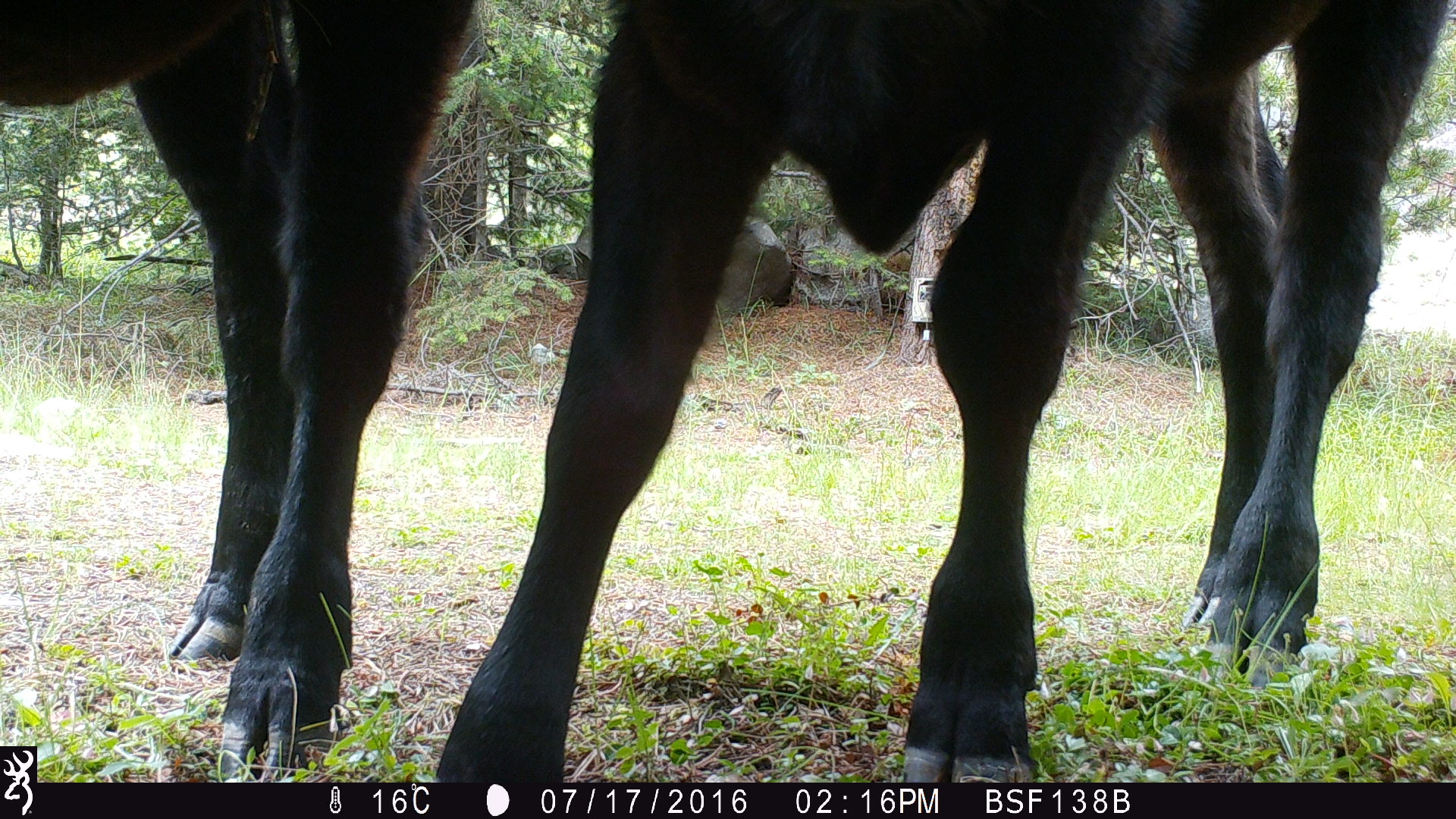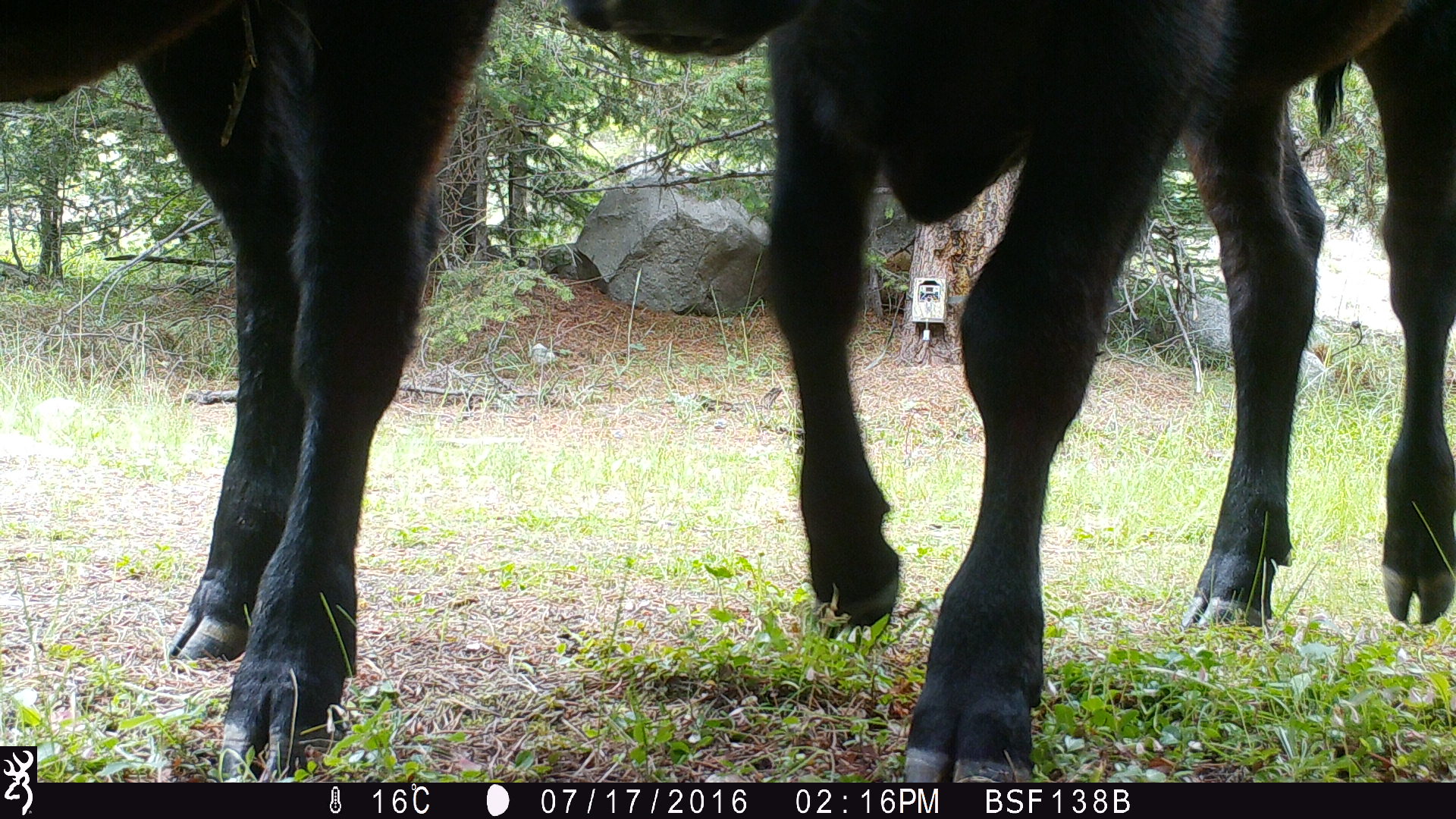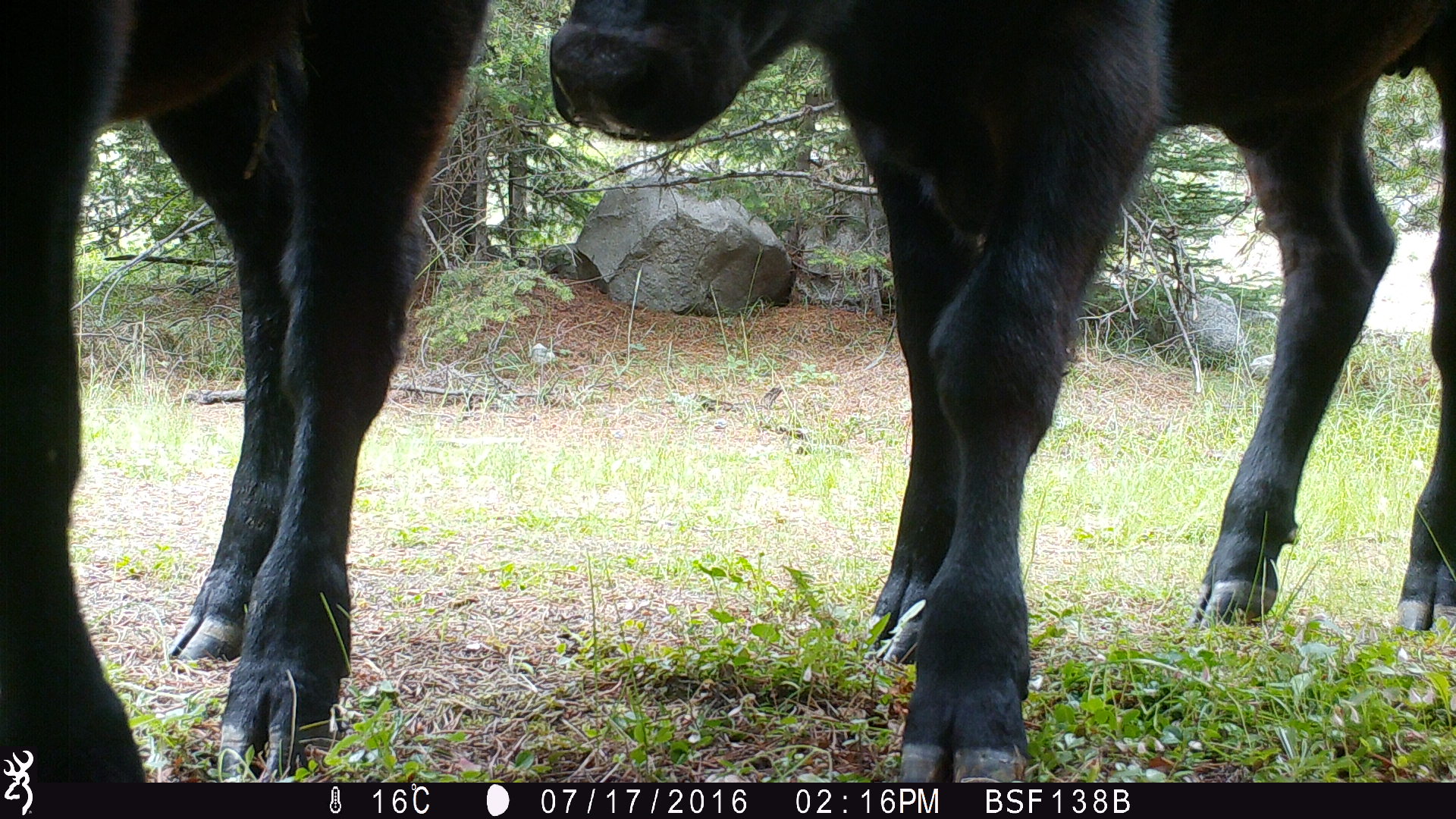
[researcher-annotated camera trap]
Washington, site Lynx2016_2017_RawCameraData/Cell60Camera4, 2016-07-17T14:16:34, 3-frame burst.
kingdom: Animalia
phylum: Chordata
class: Mammalia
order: Artiodactyla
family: Bovidae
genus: Bos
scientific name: Bos taurus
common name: domestic cattle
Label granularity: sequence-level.